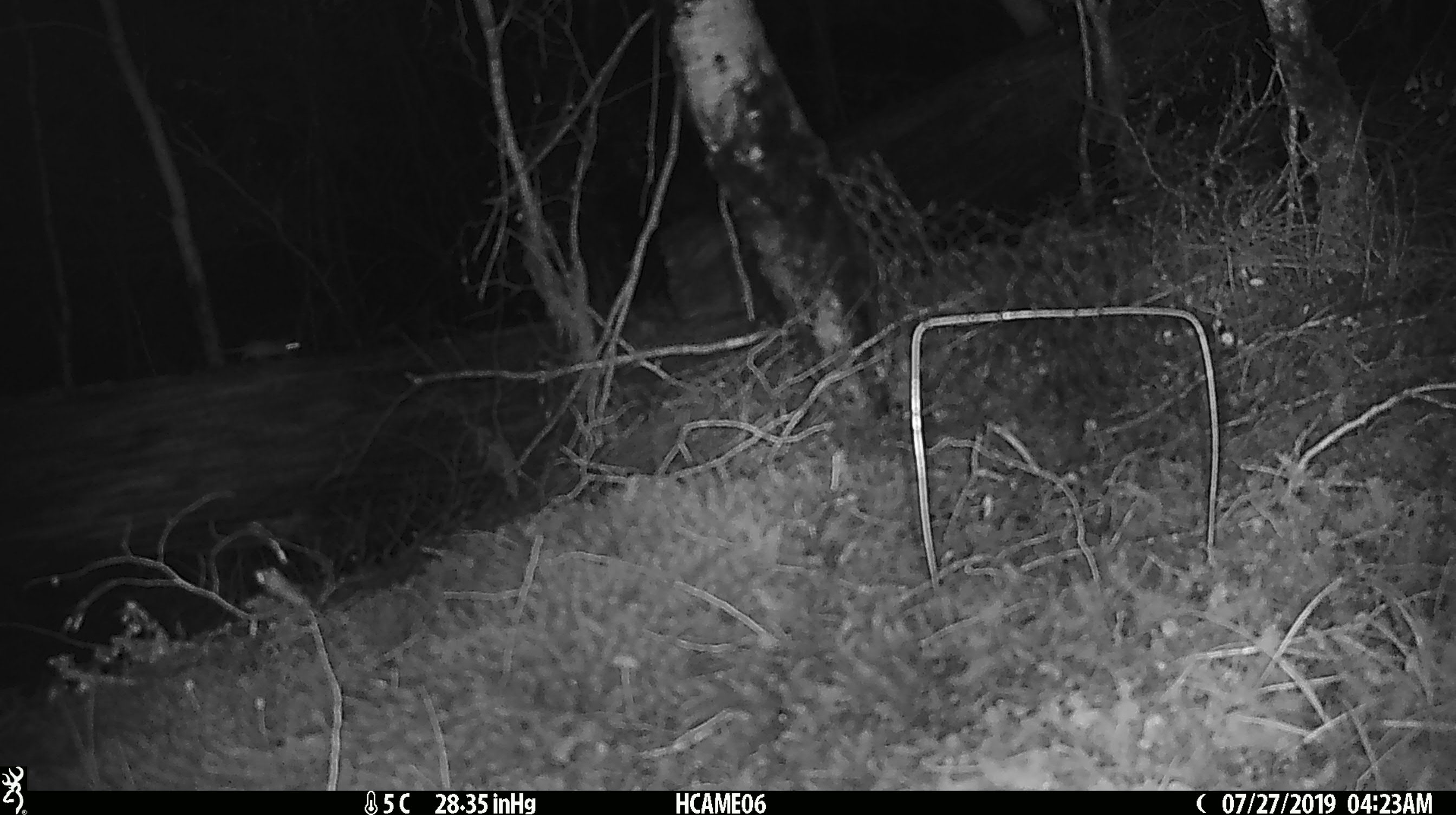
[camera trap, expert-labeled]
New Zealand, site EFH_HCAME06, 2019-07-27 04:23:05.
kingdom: Animalia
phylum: Chordata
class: Mammalia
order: Rodentia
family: Muridae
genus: Mus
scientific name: Mus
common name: mouse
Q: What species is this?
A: Mouse (Mus).